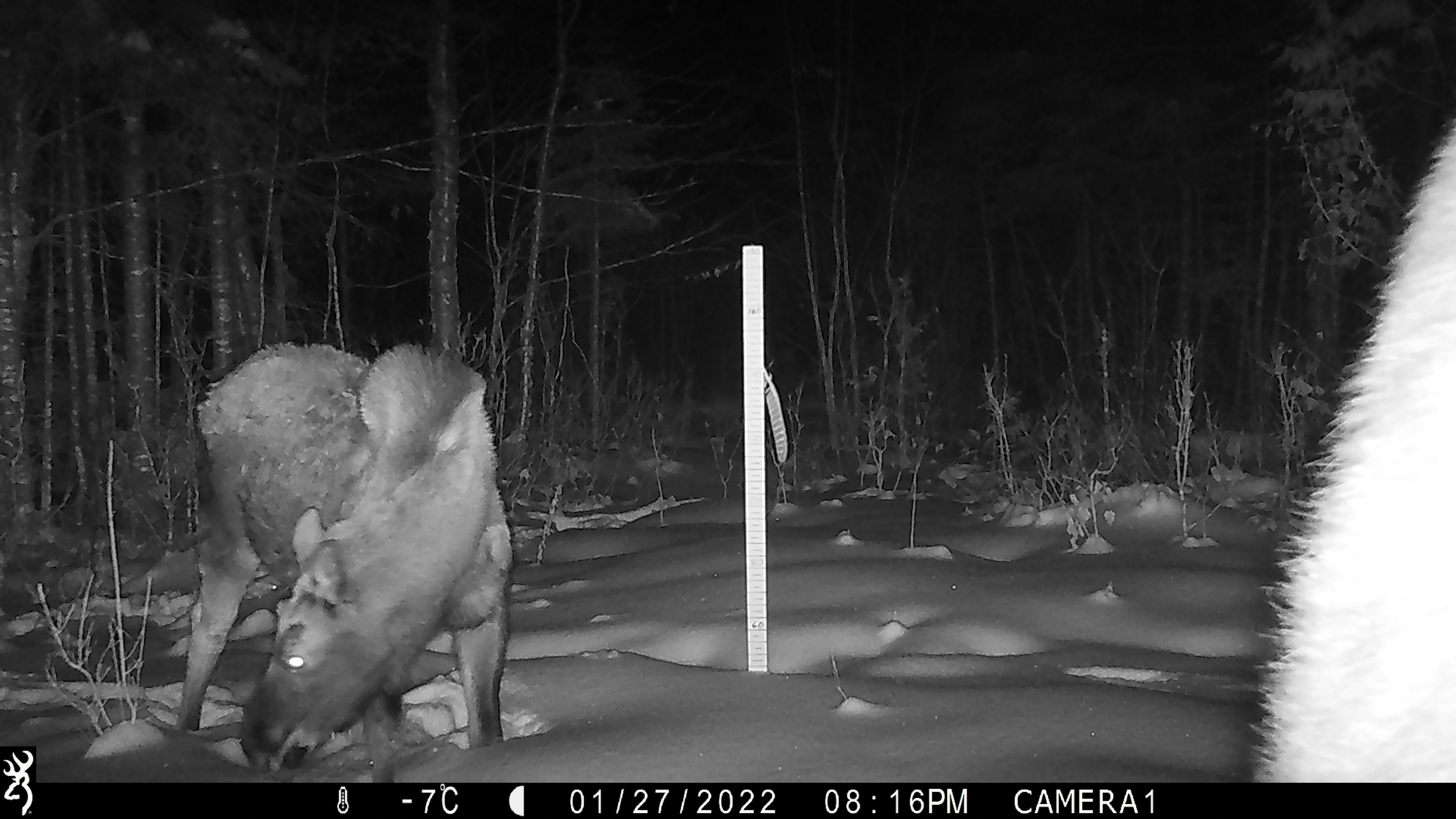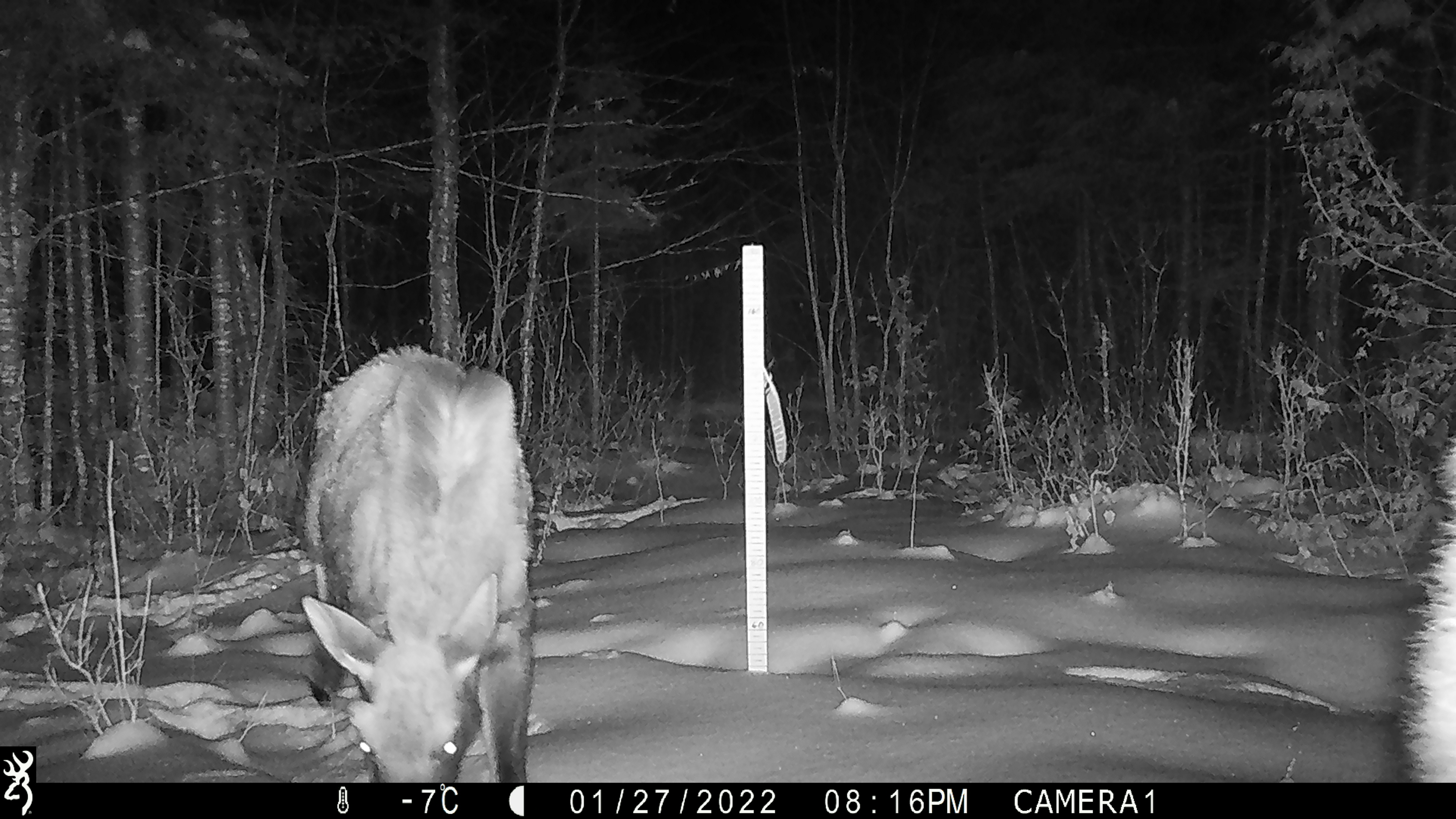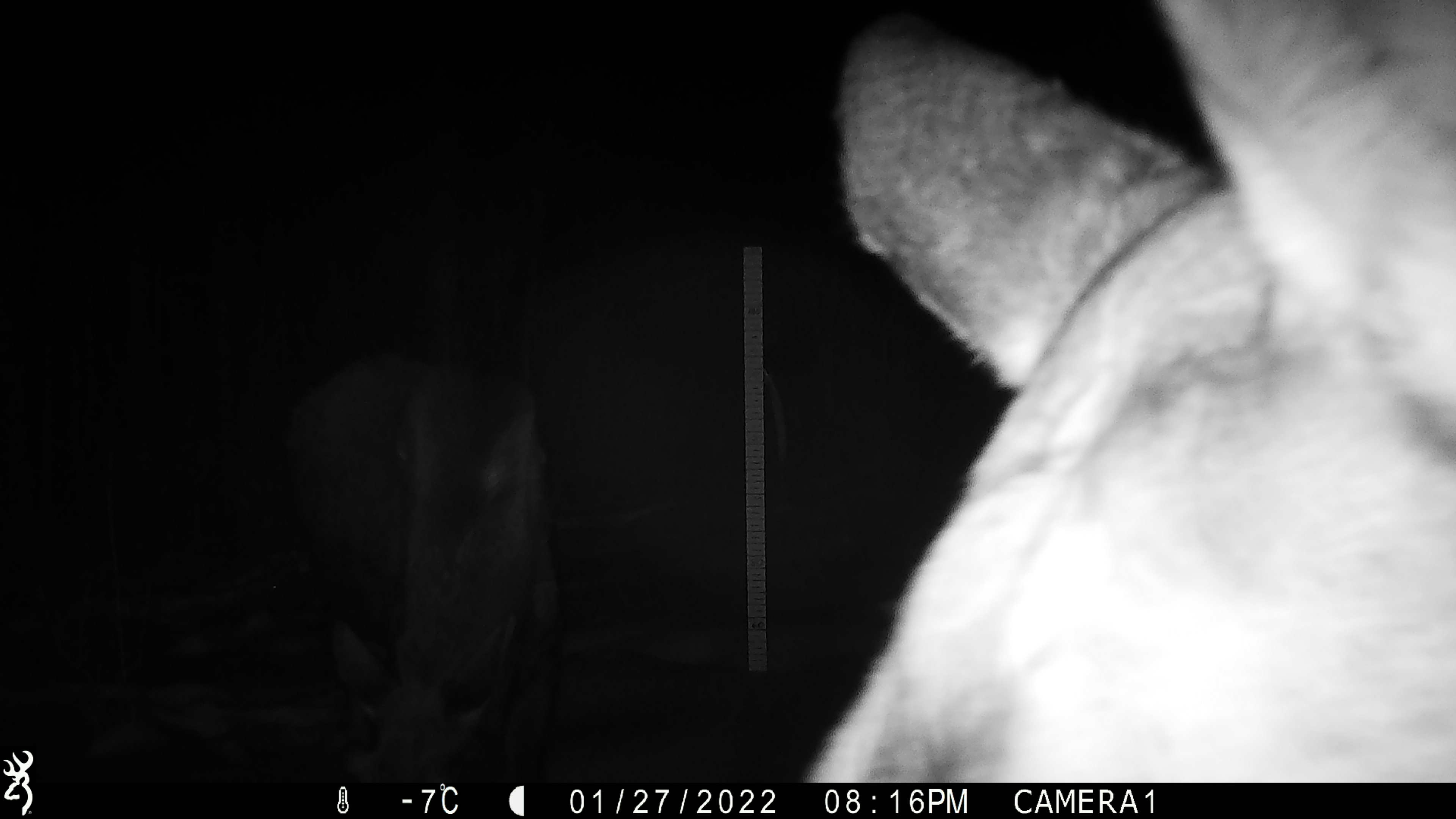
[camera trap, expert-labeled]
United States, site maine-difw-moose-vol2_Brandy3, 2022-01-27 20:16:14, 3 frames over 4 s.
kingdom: Animalia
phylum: Chordata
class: Mammalia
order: Artiodactyla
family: Cervidae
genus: Alces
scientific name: Alces alces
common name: moose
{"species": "moose (Alces alces)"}